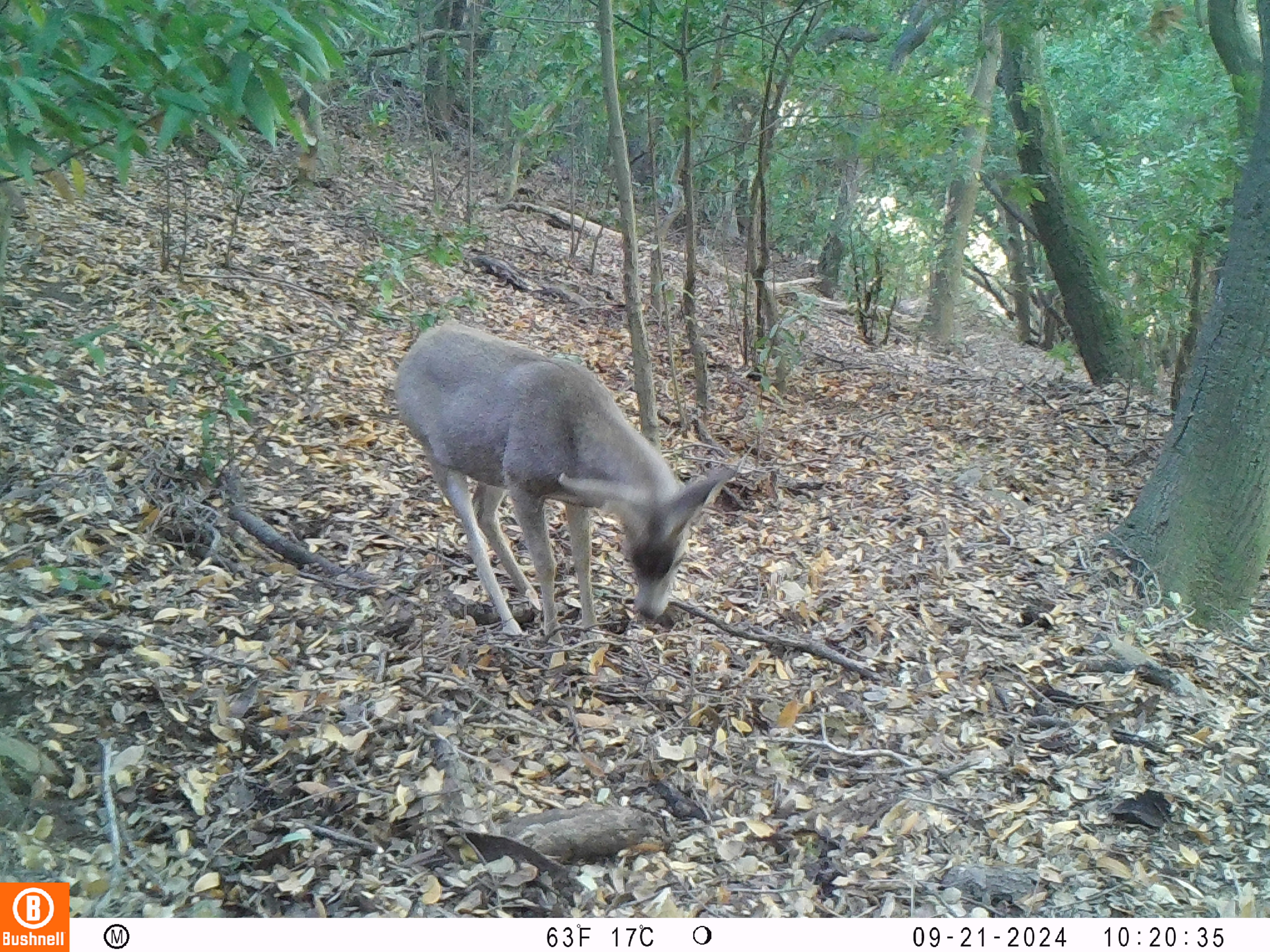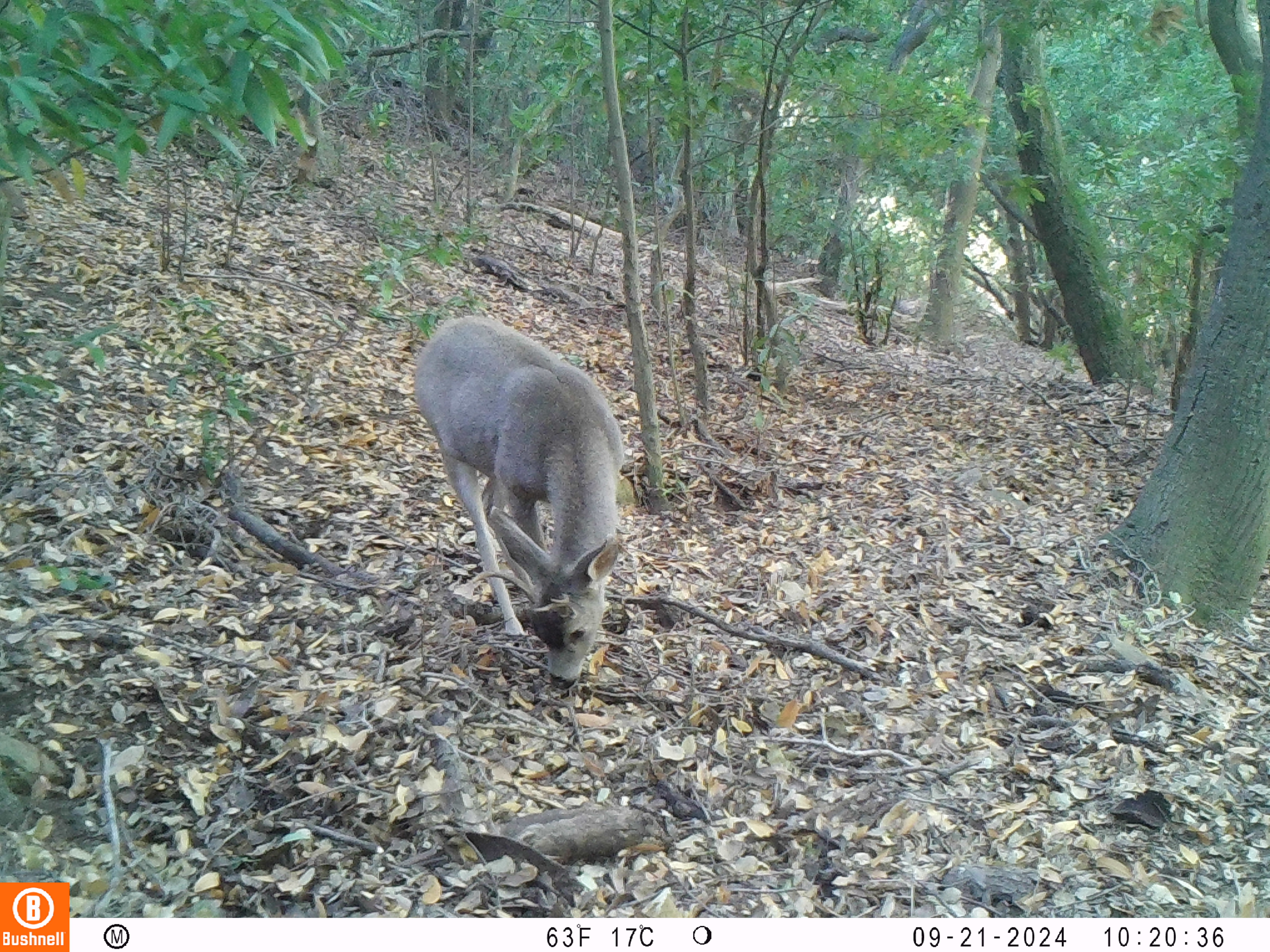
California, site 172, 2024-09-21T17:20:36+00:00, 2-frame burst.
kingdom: Animalia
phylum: Chordata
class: Mammalia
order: Artiodactyla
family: Cervidae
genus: Odocoileus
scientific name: Odocoileus hemionus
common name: mule deer